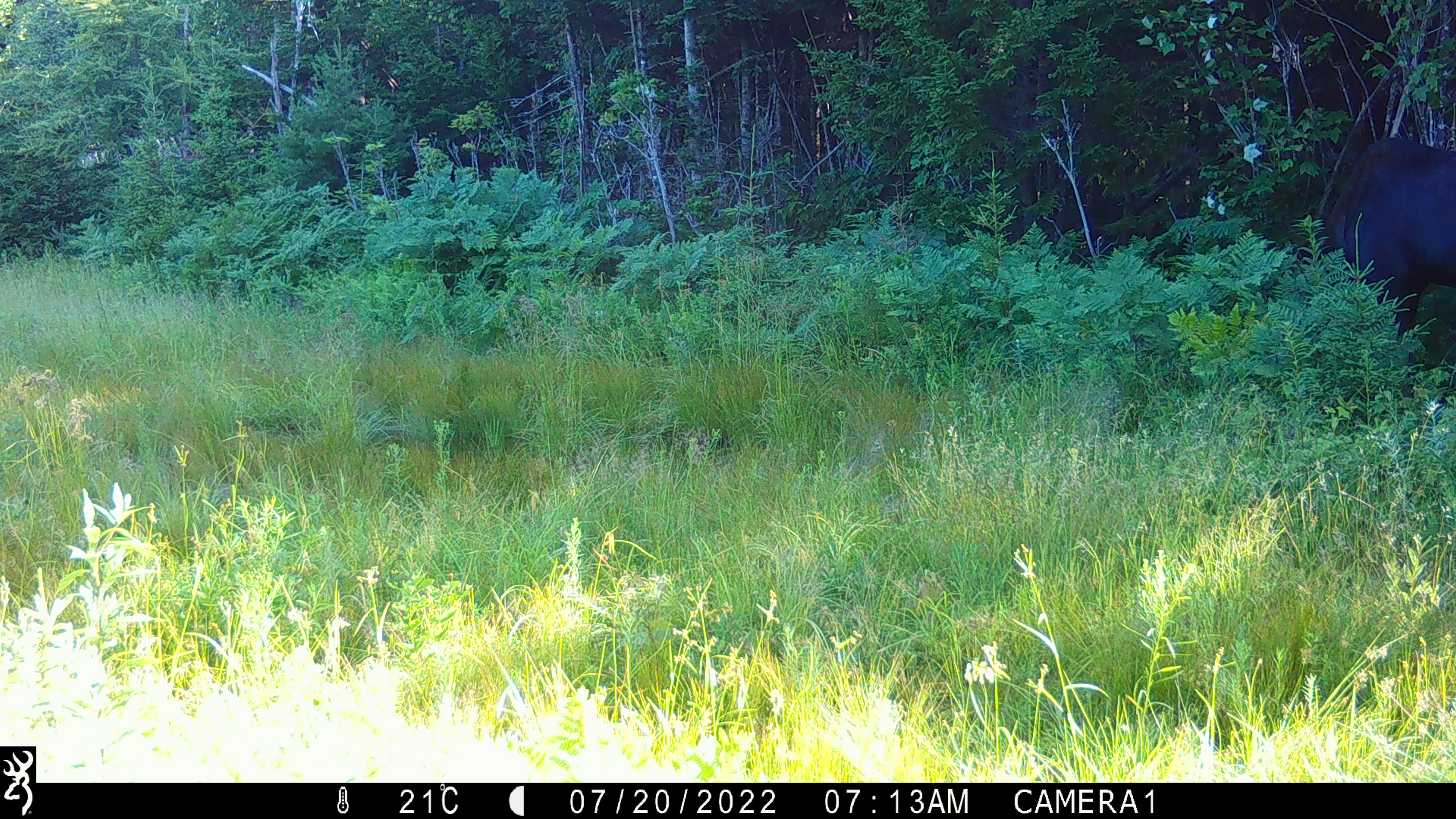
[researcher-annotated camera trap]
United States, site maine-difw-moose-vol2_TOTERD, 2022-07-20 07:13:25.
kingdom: Animalia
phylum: Chordata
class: Mammalia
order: Artiodactyla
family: Cervidae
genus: Alces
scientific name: Alces alces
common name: moose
Moose (Alces alces).